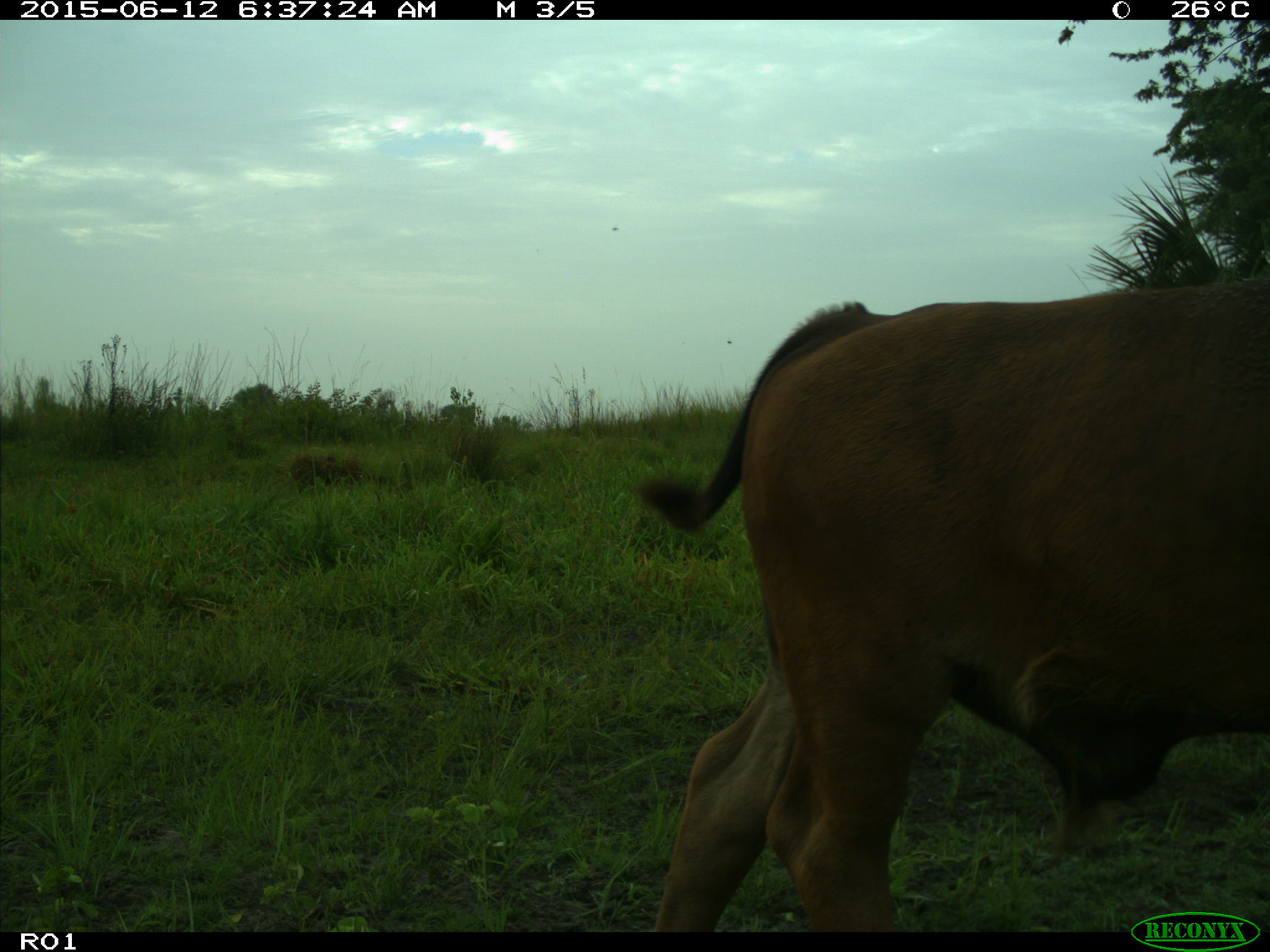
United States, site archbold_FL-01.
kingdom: Animalia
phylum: Chordata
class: Mammalia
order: Artiodactyla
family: Bovidae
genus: Bos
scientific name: Bos taurus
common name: domestic cow